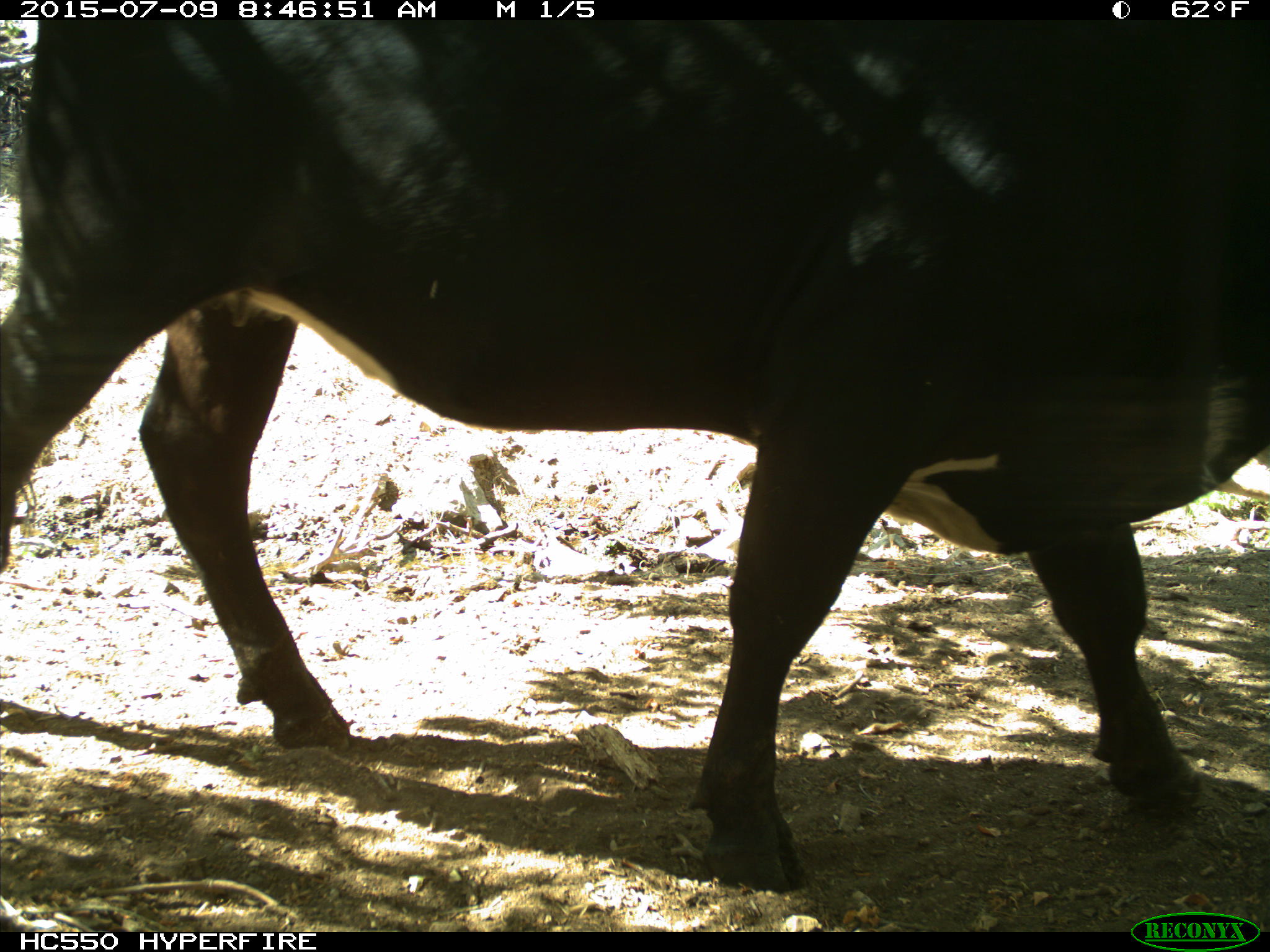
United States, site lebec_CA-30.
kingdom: Animalia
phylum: Chordata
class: Mammalia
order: Artiodactyla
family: Bovidae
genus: Bos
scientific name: Bos taurus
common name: domestic cow